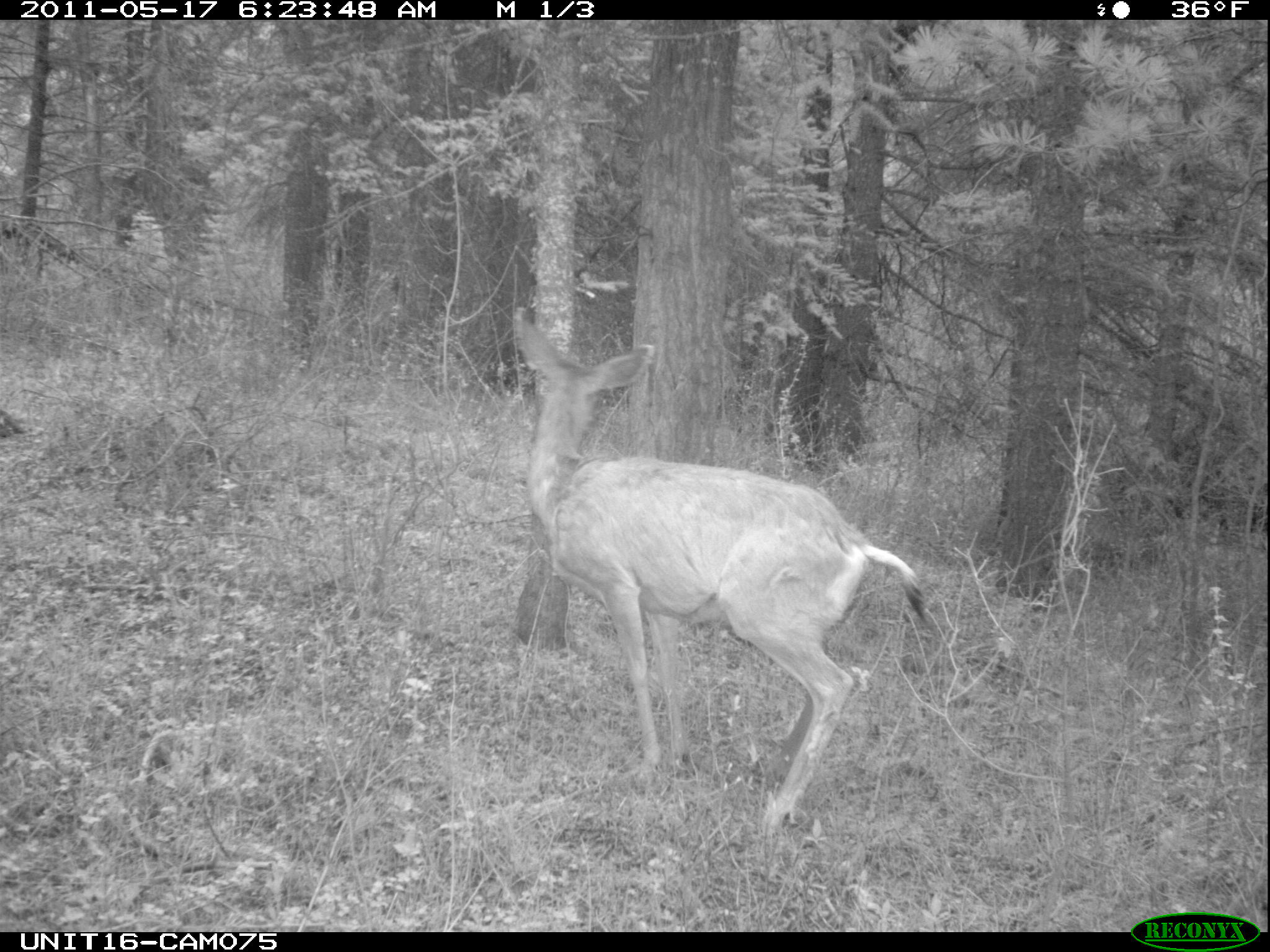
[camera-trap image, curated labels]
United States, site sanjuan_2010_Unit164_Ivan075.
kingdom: Animalia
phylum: Chordata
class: Mammalia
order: Artiodactyla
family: Cervidae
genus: Odocoileus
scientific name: Odocoileus hemionus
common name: mule deer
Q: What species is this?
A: Odocoileus hemionus (mule deer).